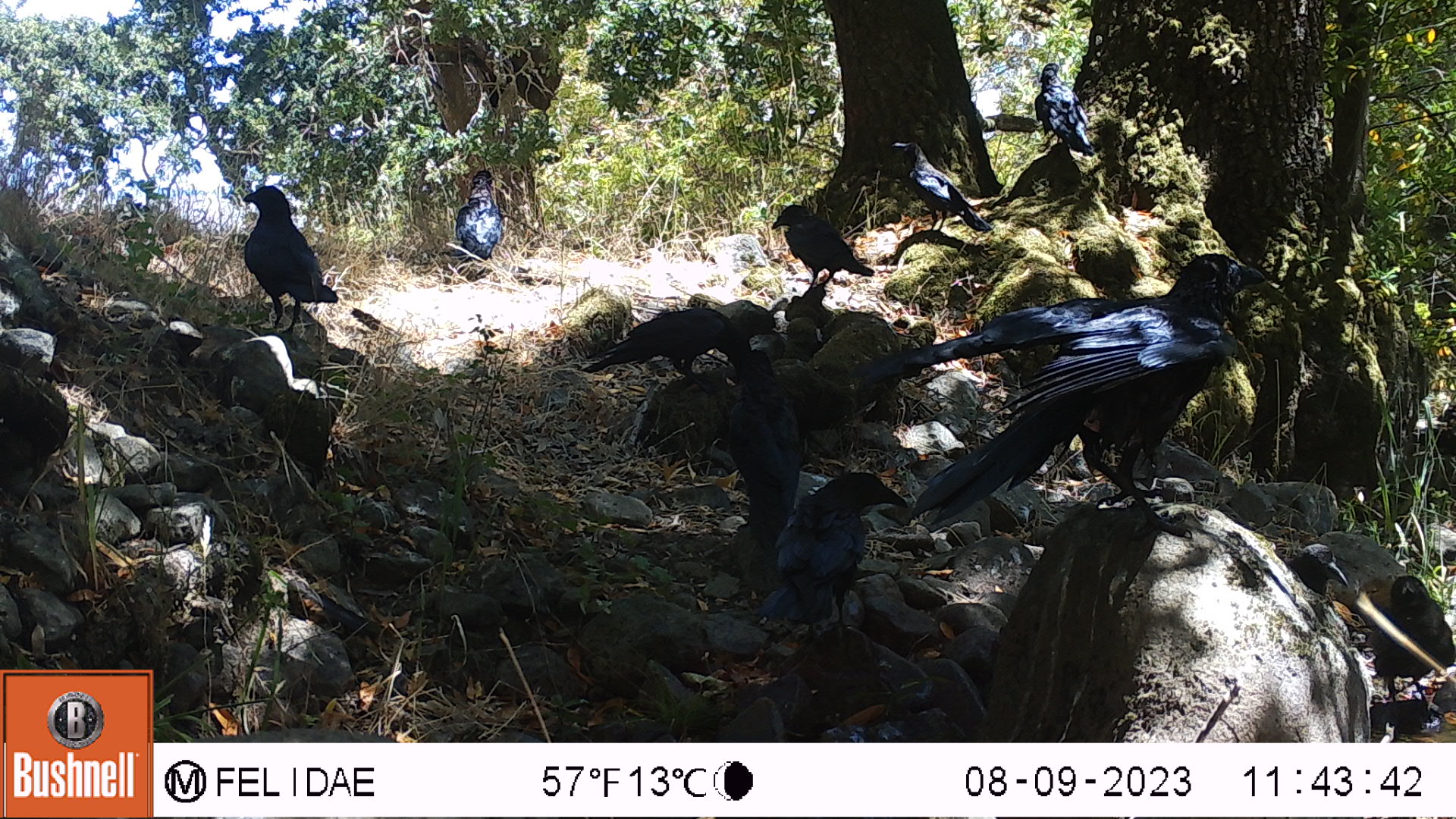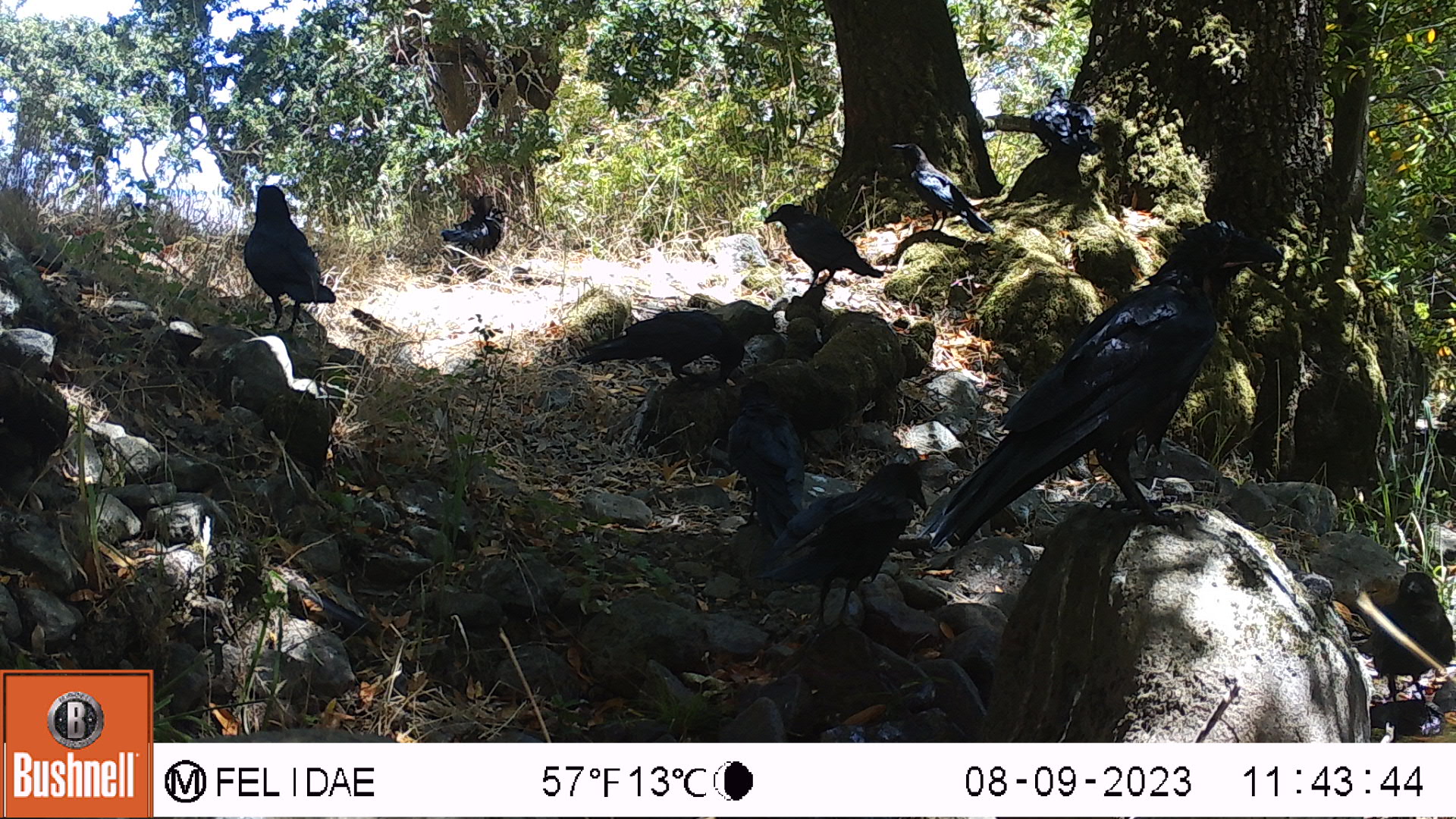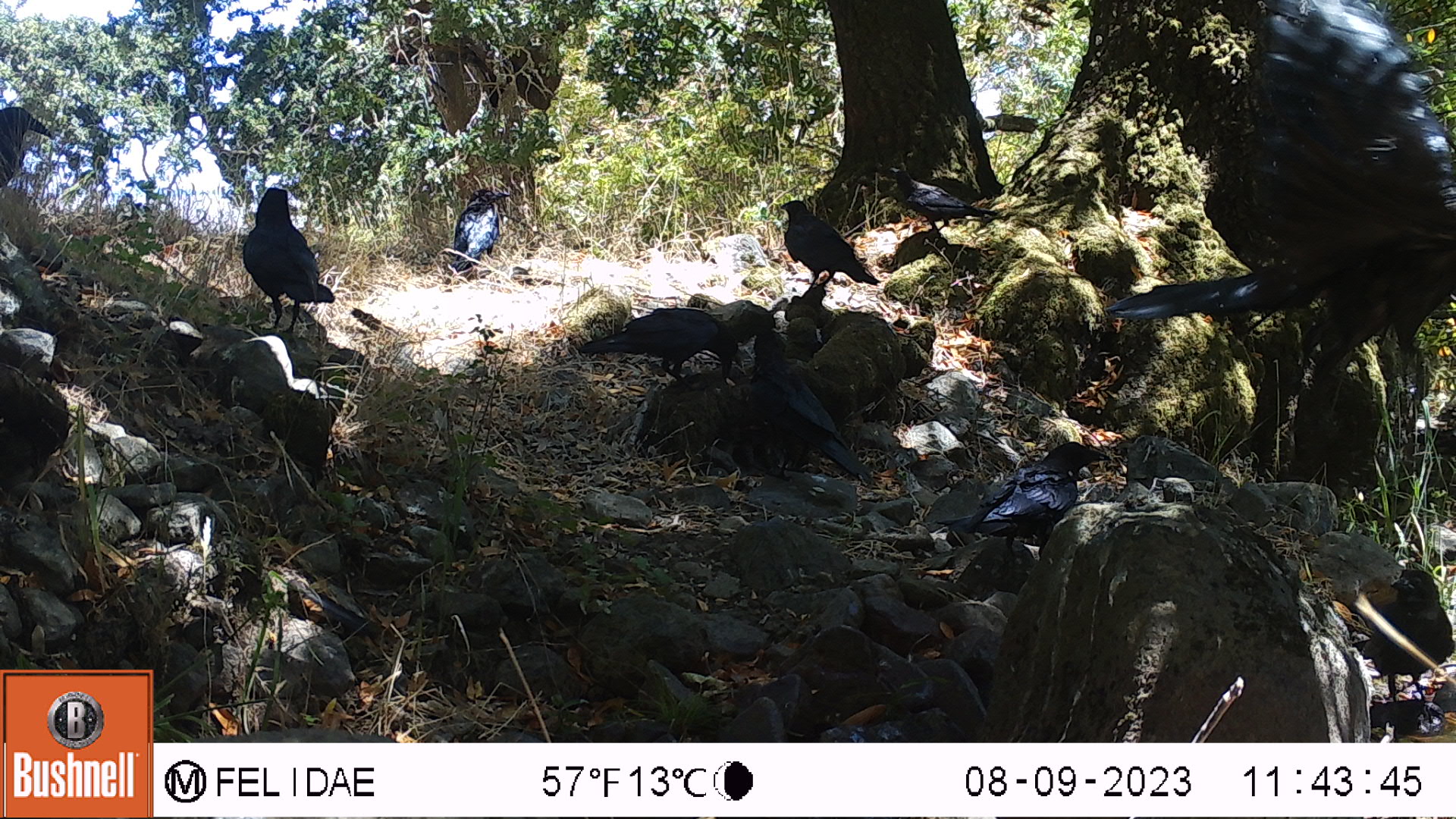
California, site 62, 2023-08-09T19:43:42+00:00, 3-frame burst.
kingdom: Animalia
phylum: Chordata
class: Aves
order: Passeriformes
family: Corvidae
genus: Corvus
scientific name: Corvus brachyrhynchos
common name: american crow